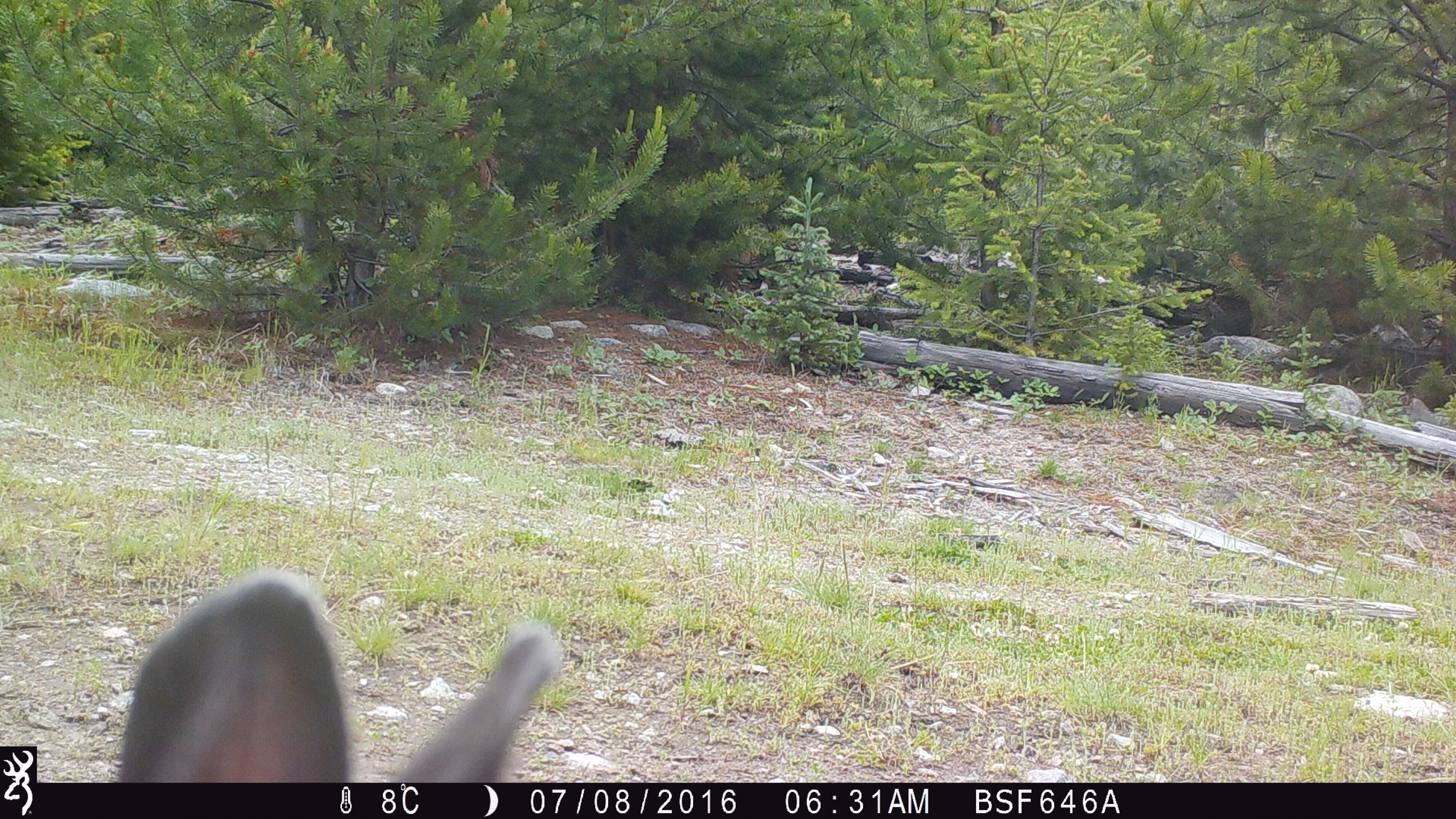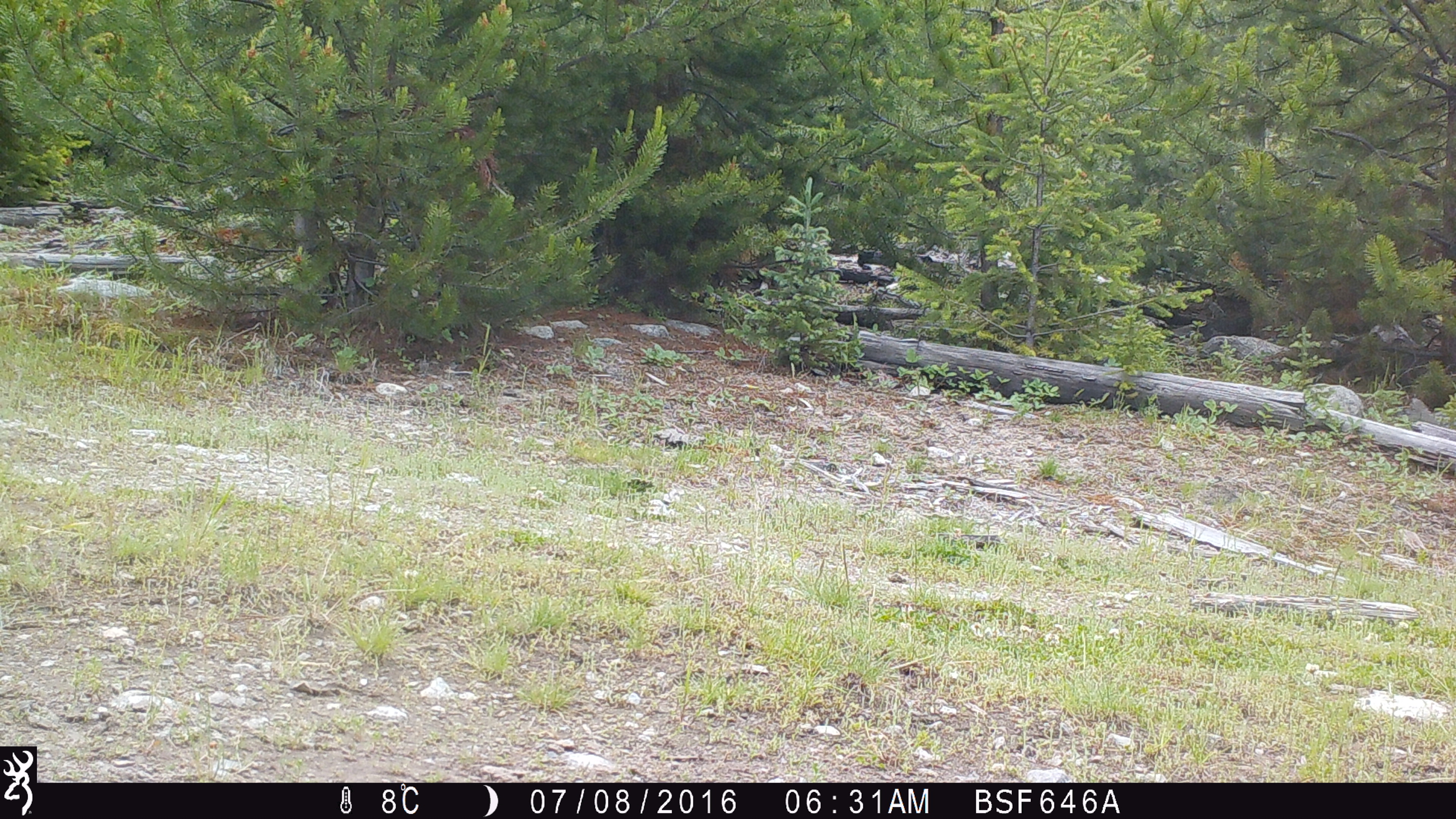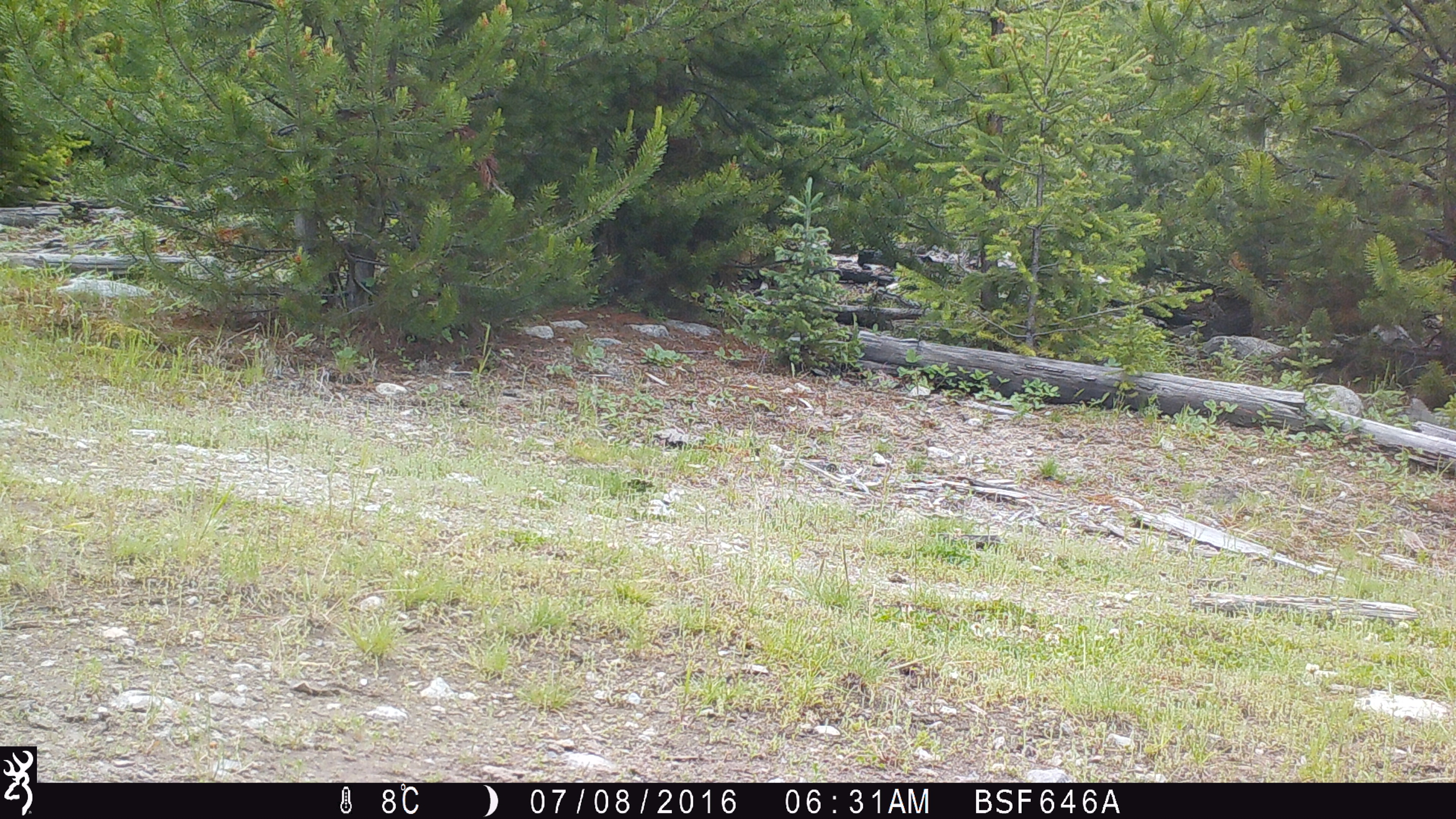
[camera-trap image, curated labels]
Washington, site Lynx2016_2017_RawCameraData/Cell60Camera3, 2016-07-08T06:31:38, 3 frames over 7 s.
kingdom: Animalia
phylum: Chordata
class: Mammalia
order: Lagomorpha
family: Leporidae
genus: Lepus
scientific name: Lepus americanus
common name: snowshoe hare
Lepus americanus (snowshoe hare). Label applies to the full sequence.